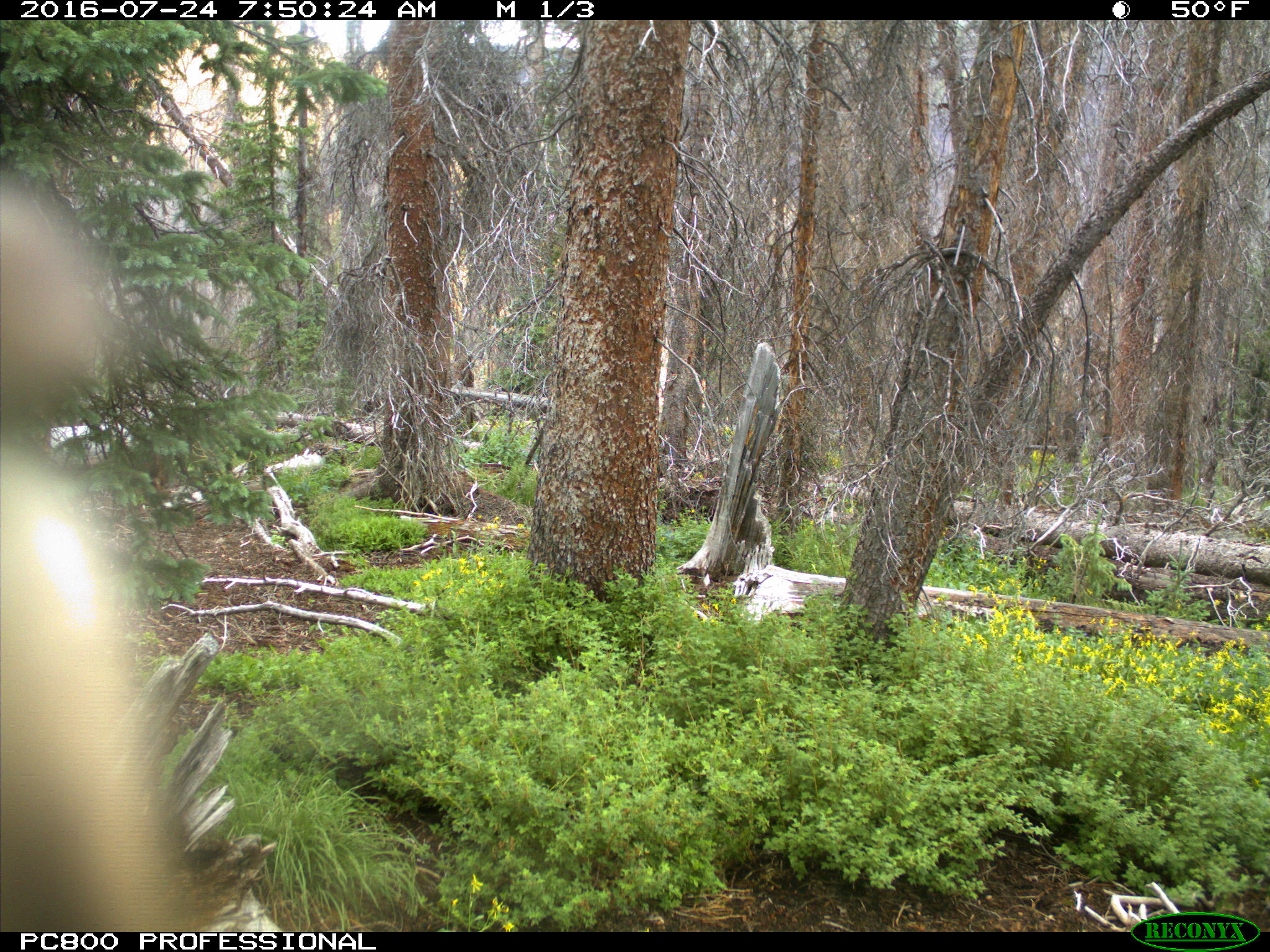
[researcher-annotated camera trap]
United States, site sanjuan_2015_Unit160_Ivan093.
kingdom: Animalia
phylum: Chordata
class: Mammalia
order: Artiodactyla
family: Cervidae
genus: Cervus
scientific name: Cervus elaphus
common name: red deer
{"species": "Cervus elaphus (red deer)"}